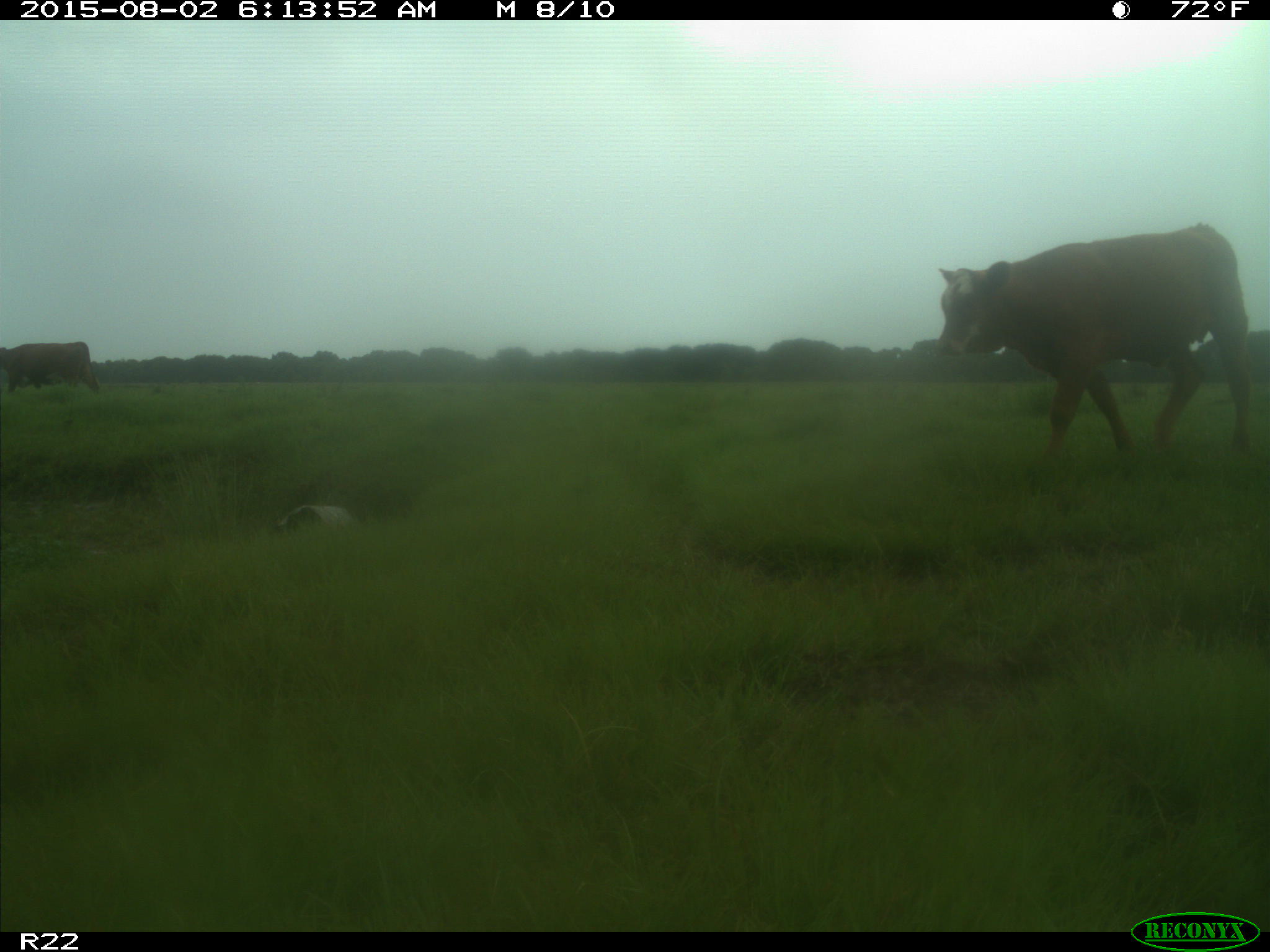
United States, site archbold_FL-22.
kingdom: Animalia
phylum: Chordata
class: Mammalia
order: Artiodactyla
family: Bovidae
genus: Bos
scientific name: Bos taurus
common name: domestic cow